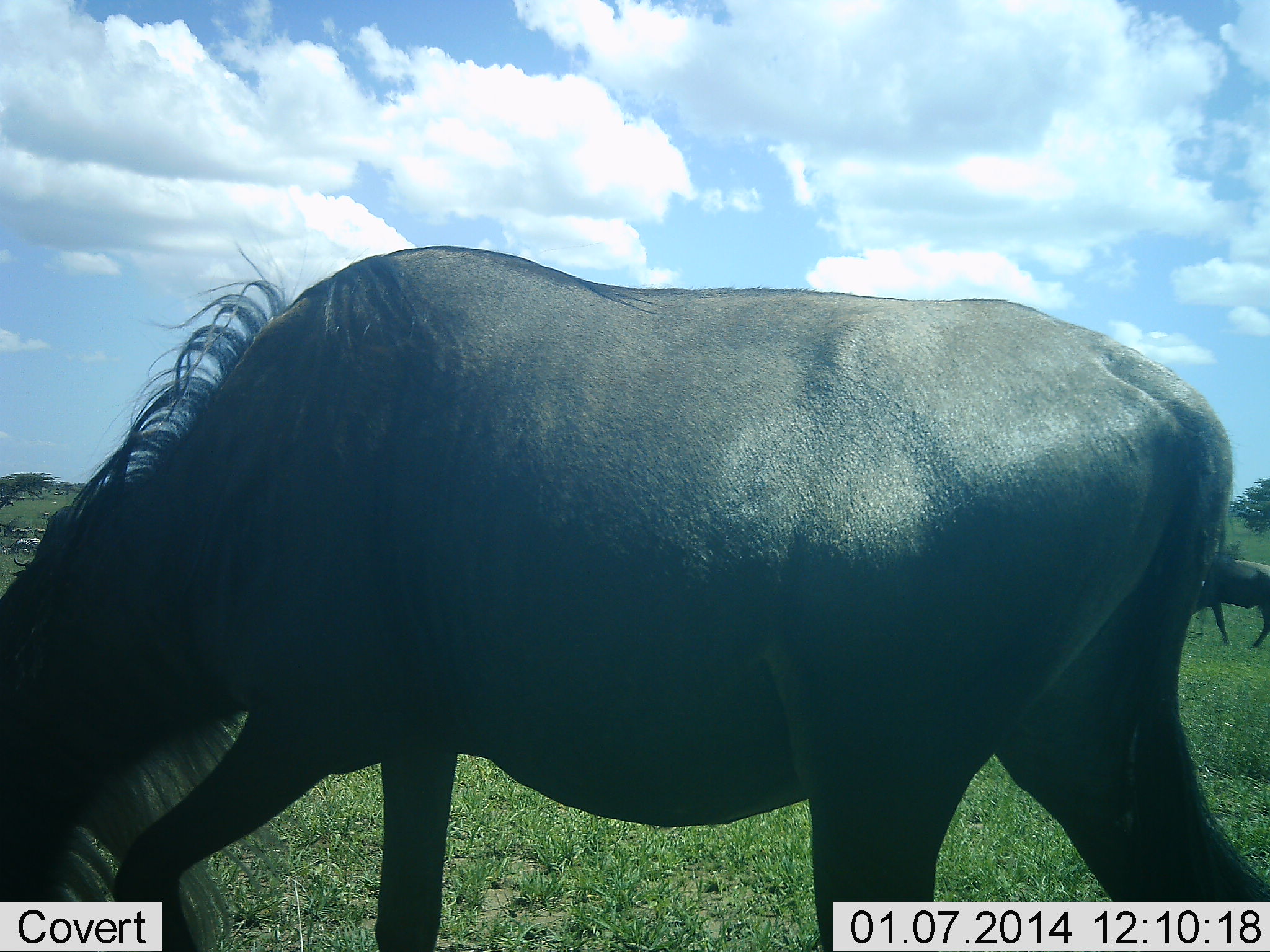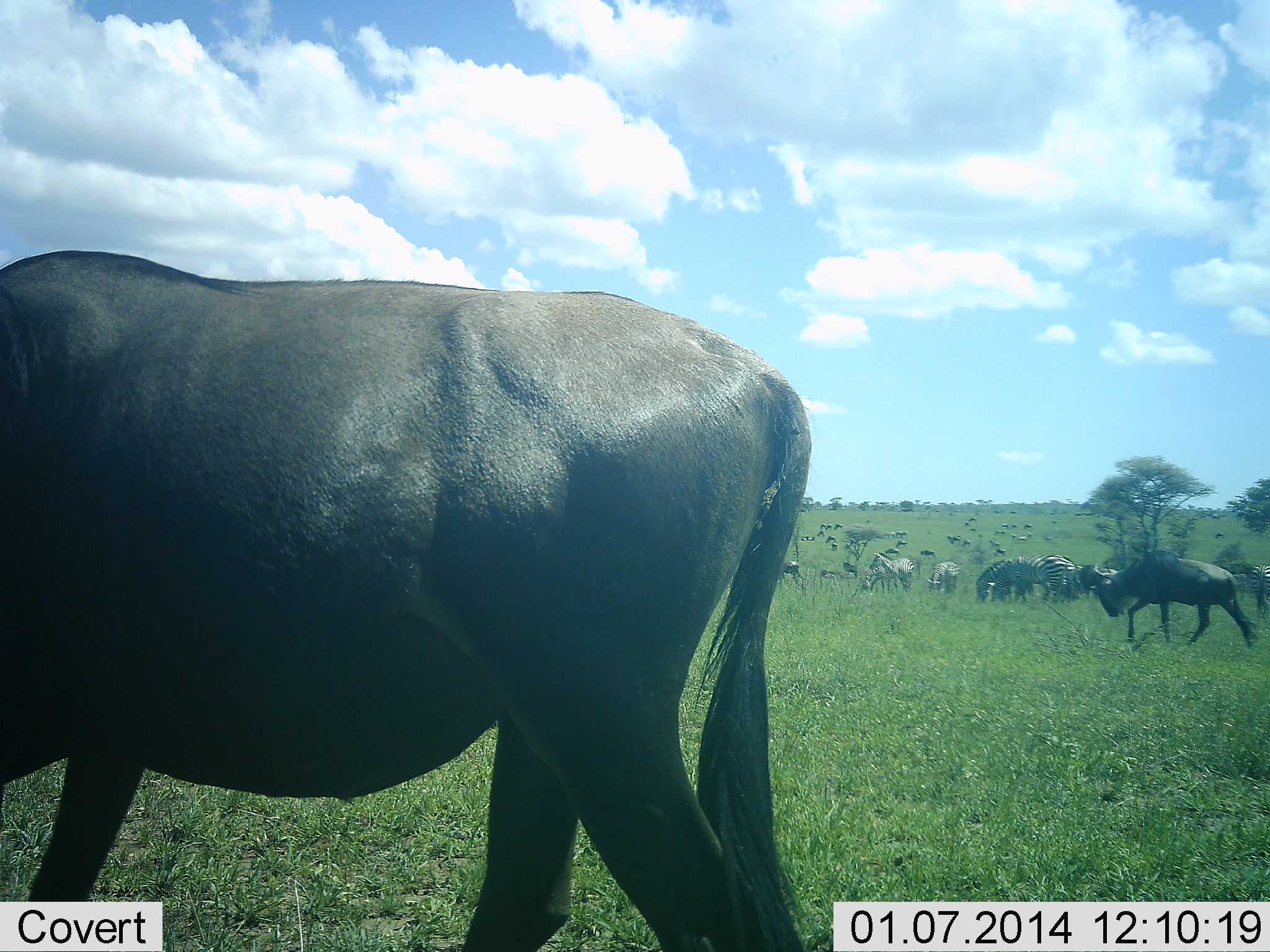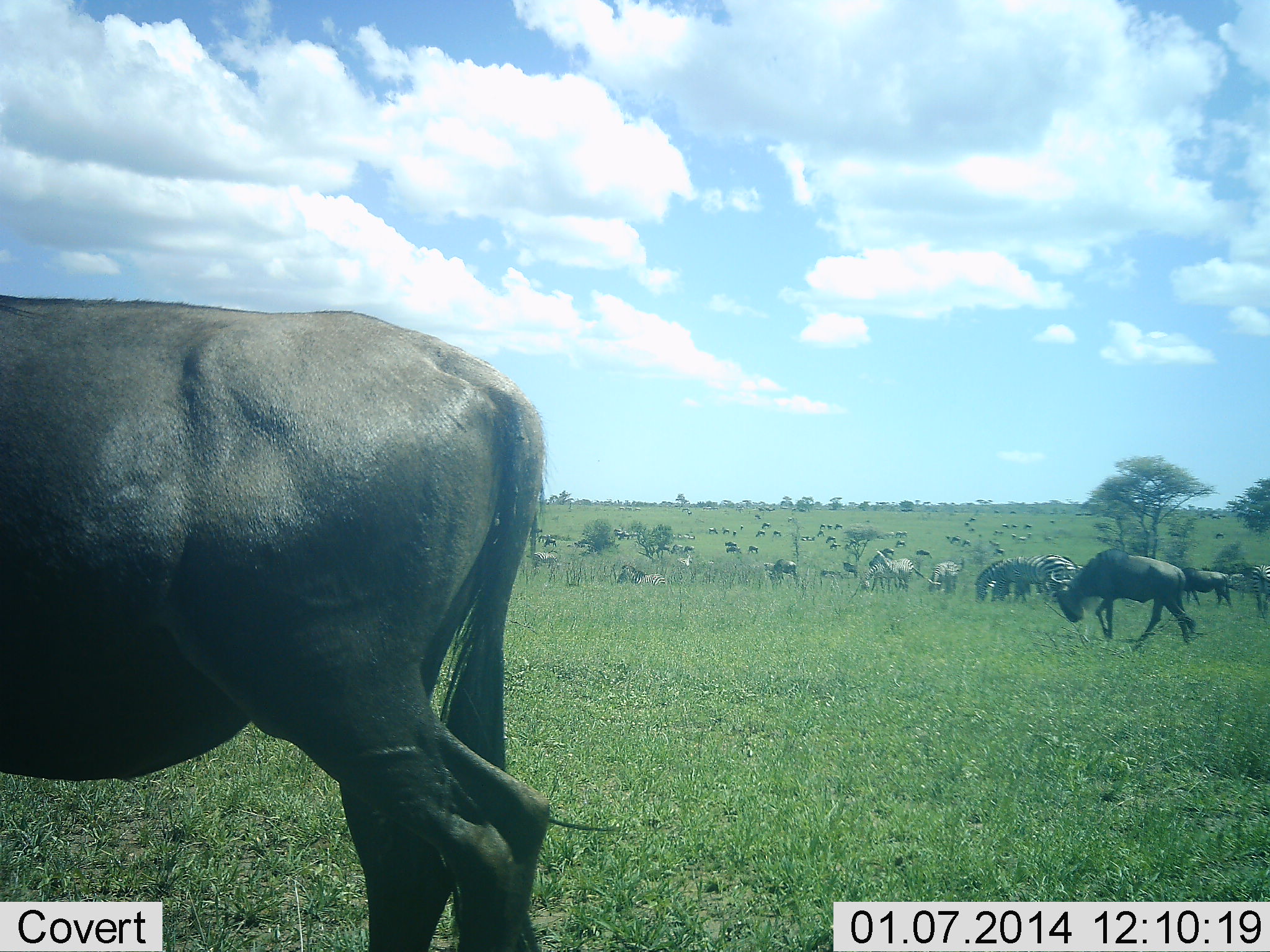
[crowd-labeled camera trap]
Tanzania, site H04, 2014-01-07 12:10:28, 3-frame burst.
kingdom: Animalia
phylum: Chordata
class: Mammalia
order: Artiodactyla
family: Bovidae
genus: Connochaetes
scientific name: Connochaetes taurinus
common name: blue wildebeest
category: wildebeest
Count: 11-50.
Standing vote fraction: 33%.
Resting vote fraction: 8%.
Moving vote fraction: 83%.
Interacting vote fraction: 0%.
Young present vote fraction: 0%.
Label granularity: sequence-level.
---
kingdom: Animalia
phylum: Chordata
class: Mammalia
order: Perissodactyla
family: Equidae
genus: Equus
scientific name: Equus quagga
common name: plains zebra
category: zebra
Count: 11-50.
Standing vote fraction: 60%.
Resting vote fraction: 0%.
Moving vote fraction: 20%.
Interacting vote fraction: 0%.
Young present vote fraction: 0%.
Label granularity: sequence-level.